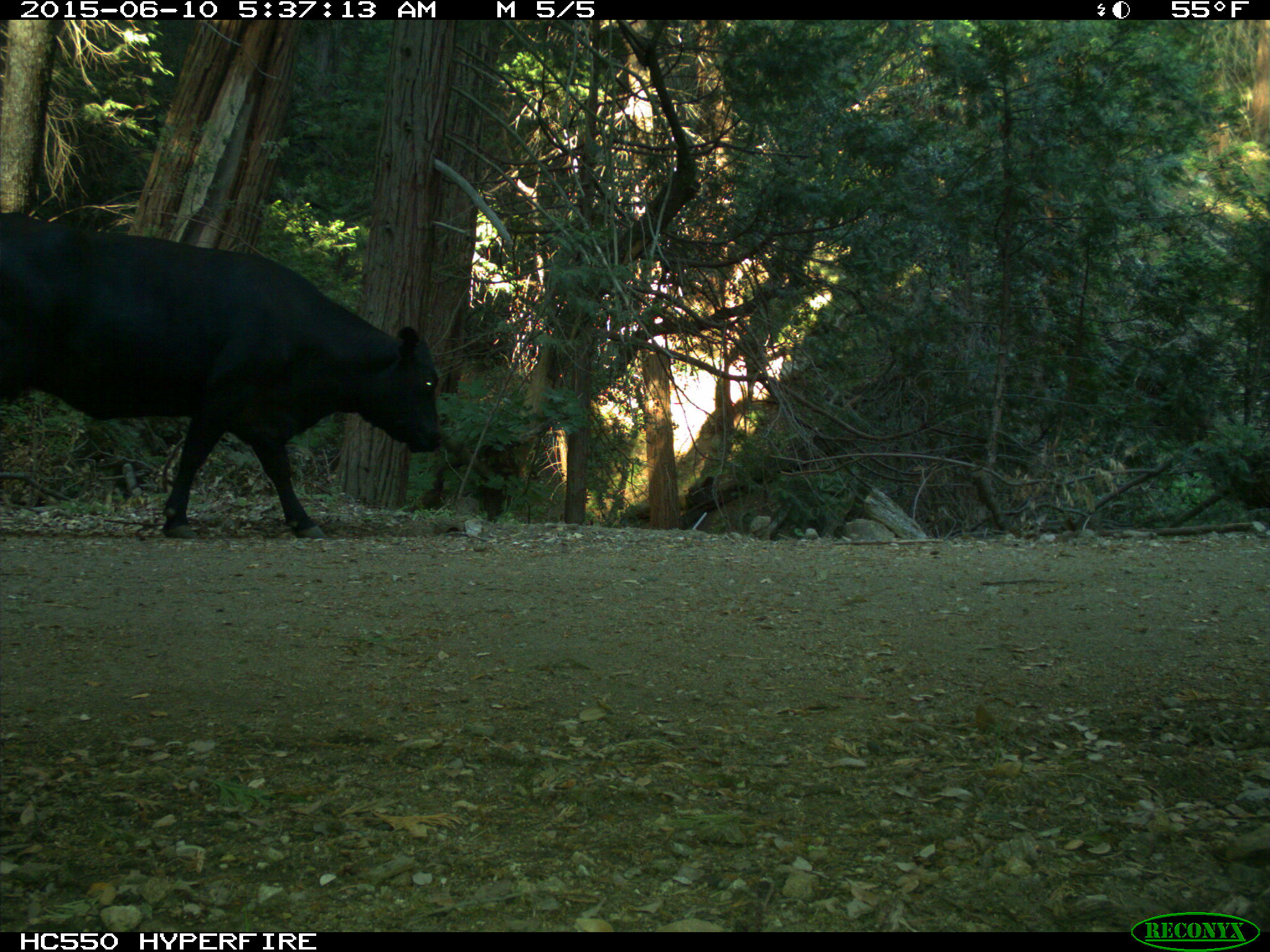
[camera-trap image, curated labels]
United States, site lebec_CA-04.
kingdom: Animalia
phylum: Chordata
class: Mammalia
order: Artiodactyla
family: Bovidae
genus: Bos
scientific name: Bos taurus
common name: domestic cow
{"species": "Bos taurus (domestic cow)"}